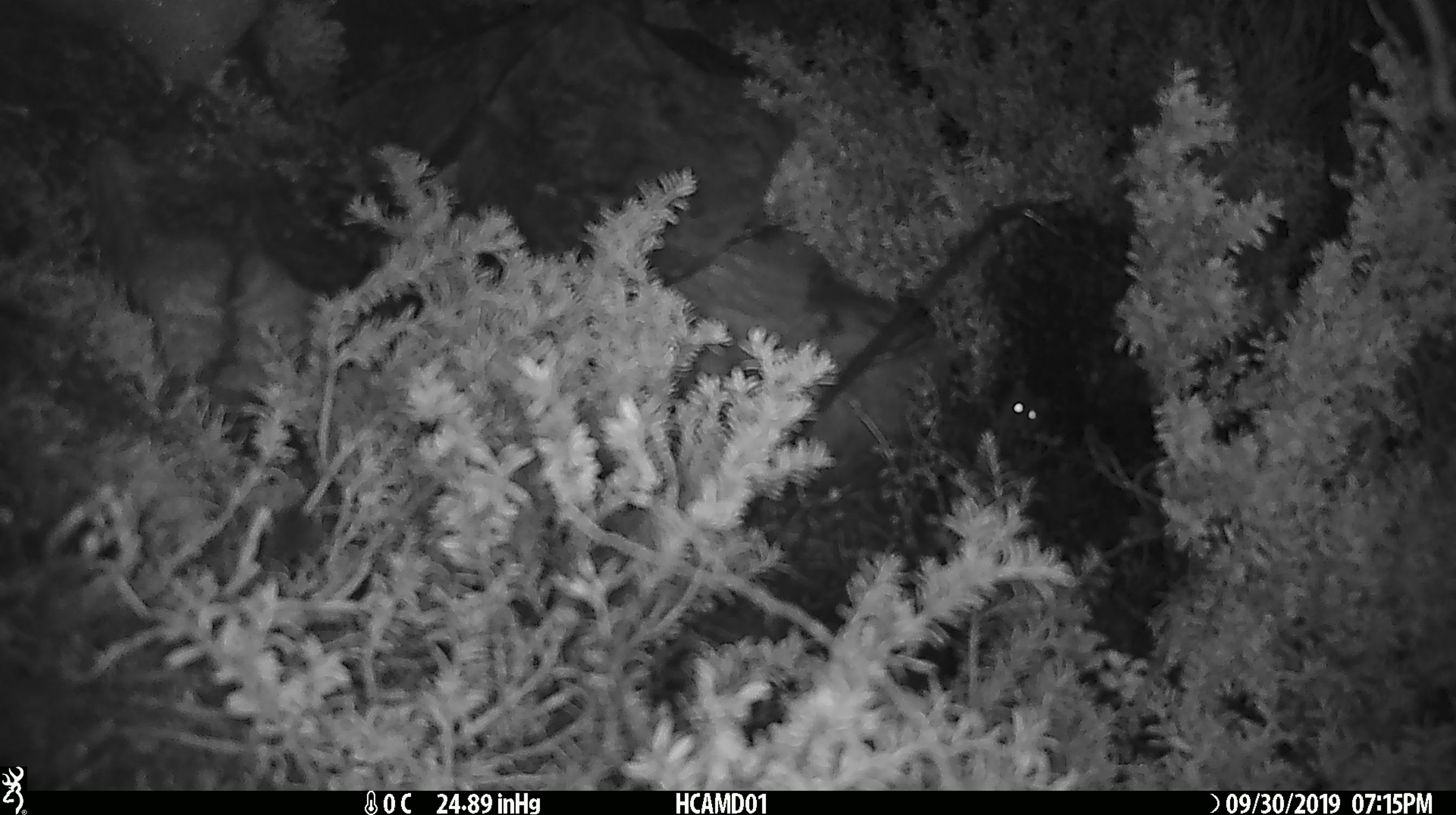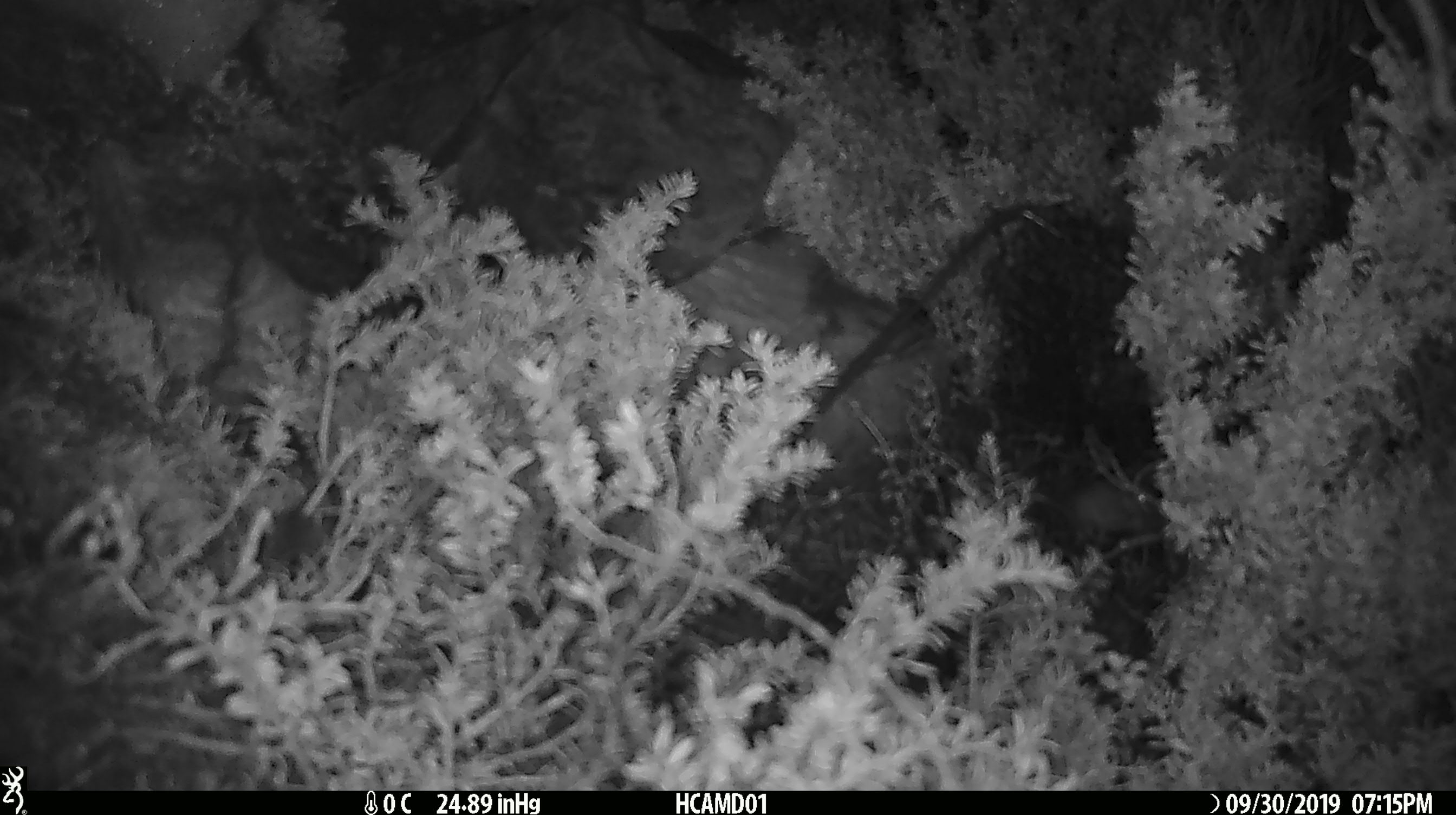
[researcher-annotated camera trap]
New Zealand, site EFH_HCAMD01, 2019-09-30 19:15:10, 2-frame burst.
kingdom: Animalia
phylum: Chordata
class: Mammalia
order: Rodentia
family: Muridae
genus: Mus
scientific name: Mus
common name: mouse